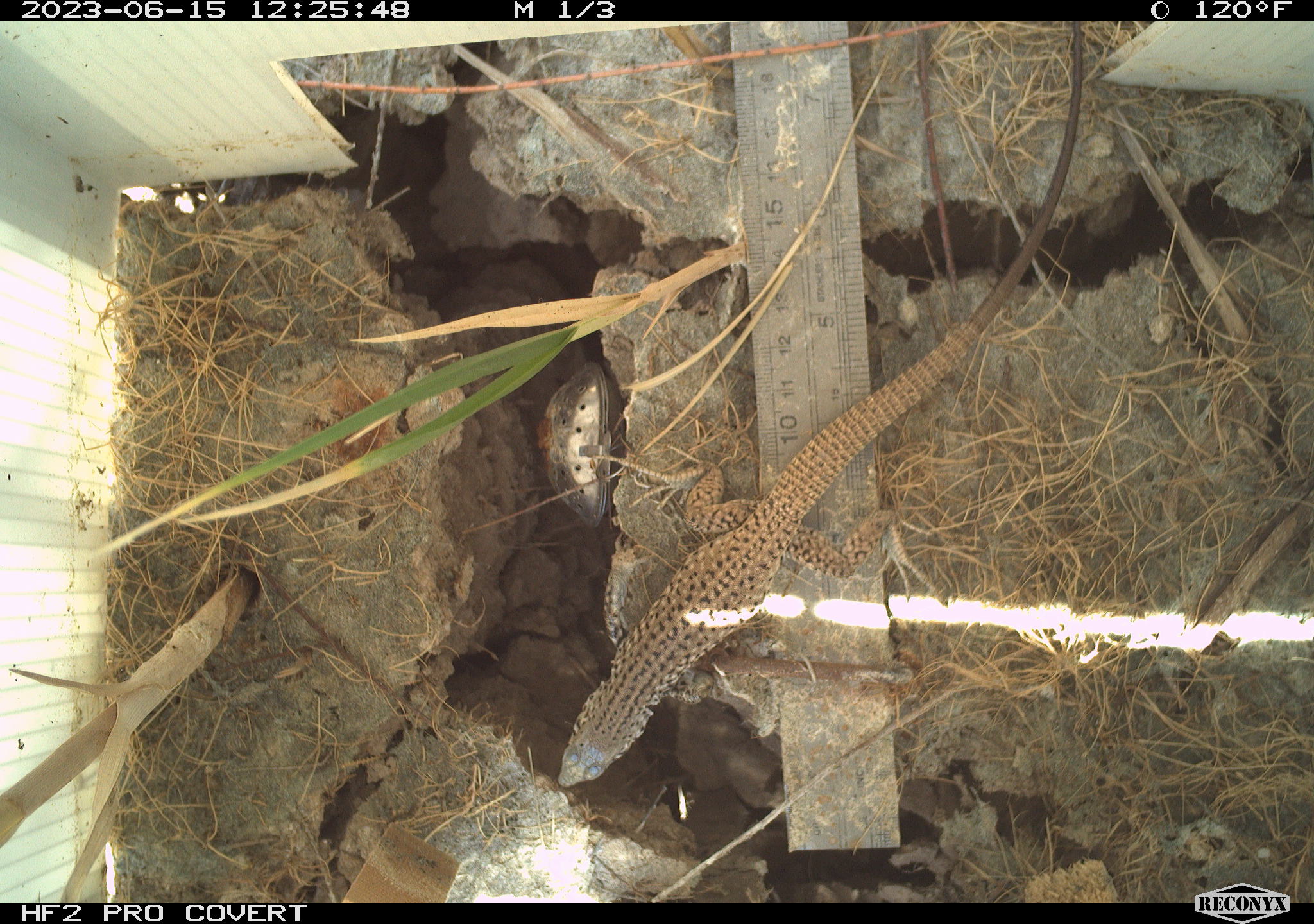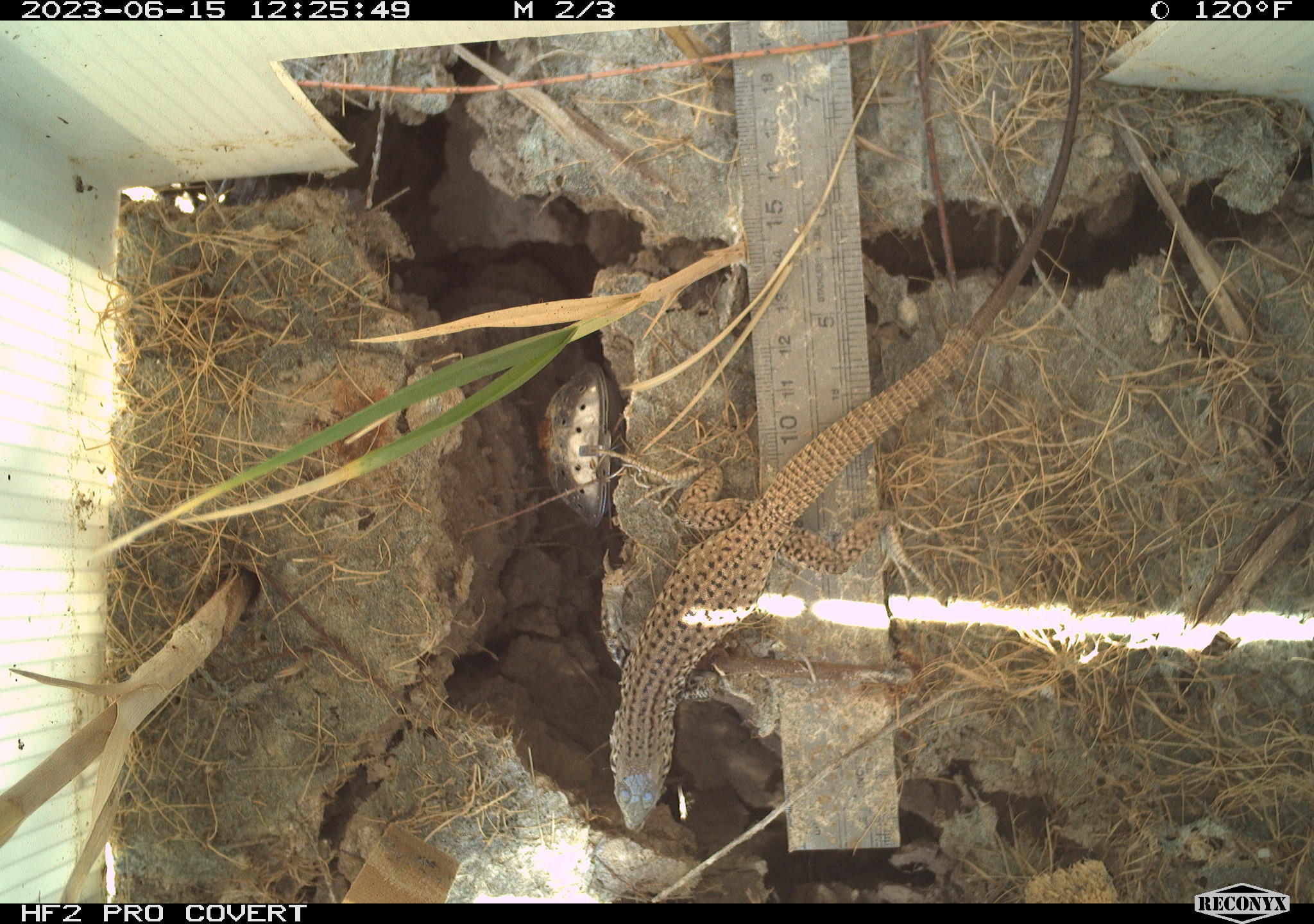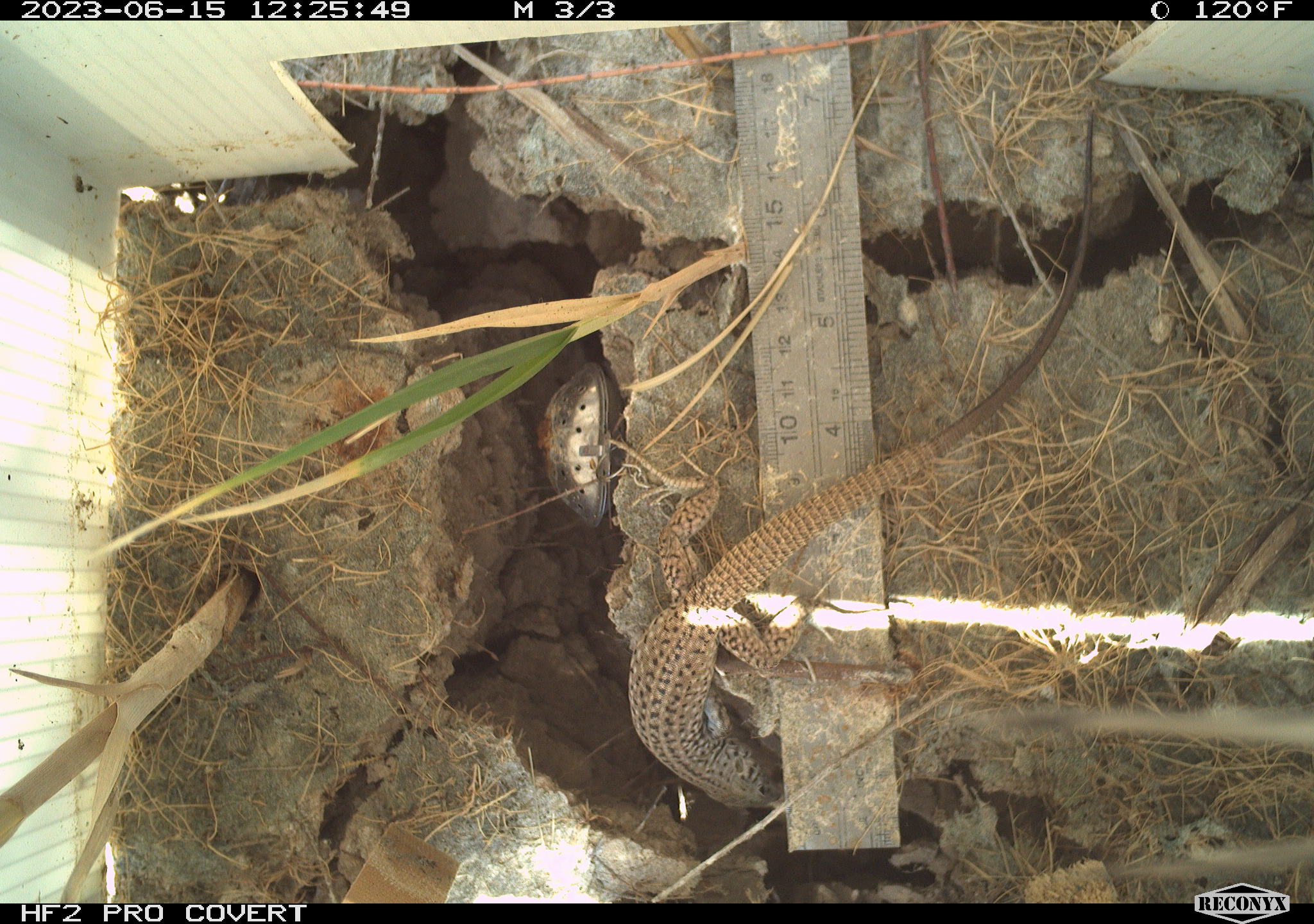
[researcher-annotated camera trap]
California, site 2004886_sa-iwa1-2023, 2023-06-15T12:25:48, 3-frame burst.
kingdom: Animalia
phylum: Chordata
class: Reptilia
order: Squamata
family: Teiidae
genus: Aspidoscelis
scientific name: Aspidoscelis tigris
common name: western whiptail